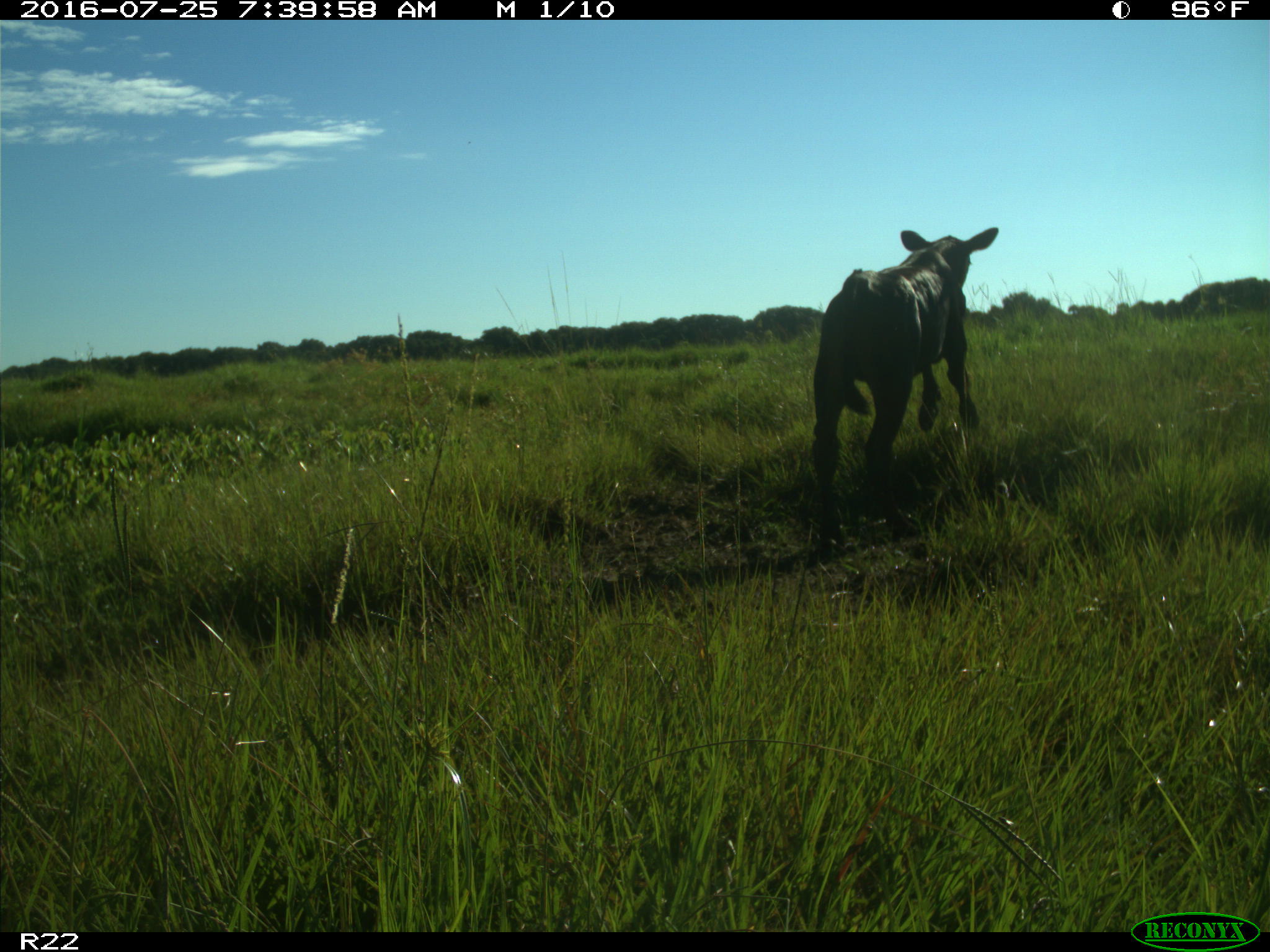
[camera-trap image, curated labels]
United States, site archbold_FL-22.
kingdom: Animalia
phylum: Chordata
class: Mammalia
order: Artiodactyla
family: Bovidae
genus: Bos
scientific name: Bos taurus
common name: domestic cow